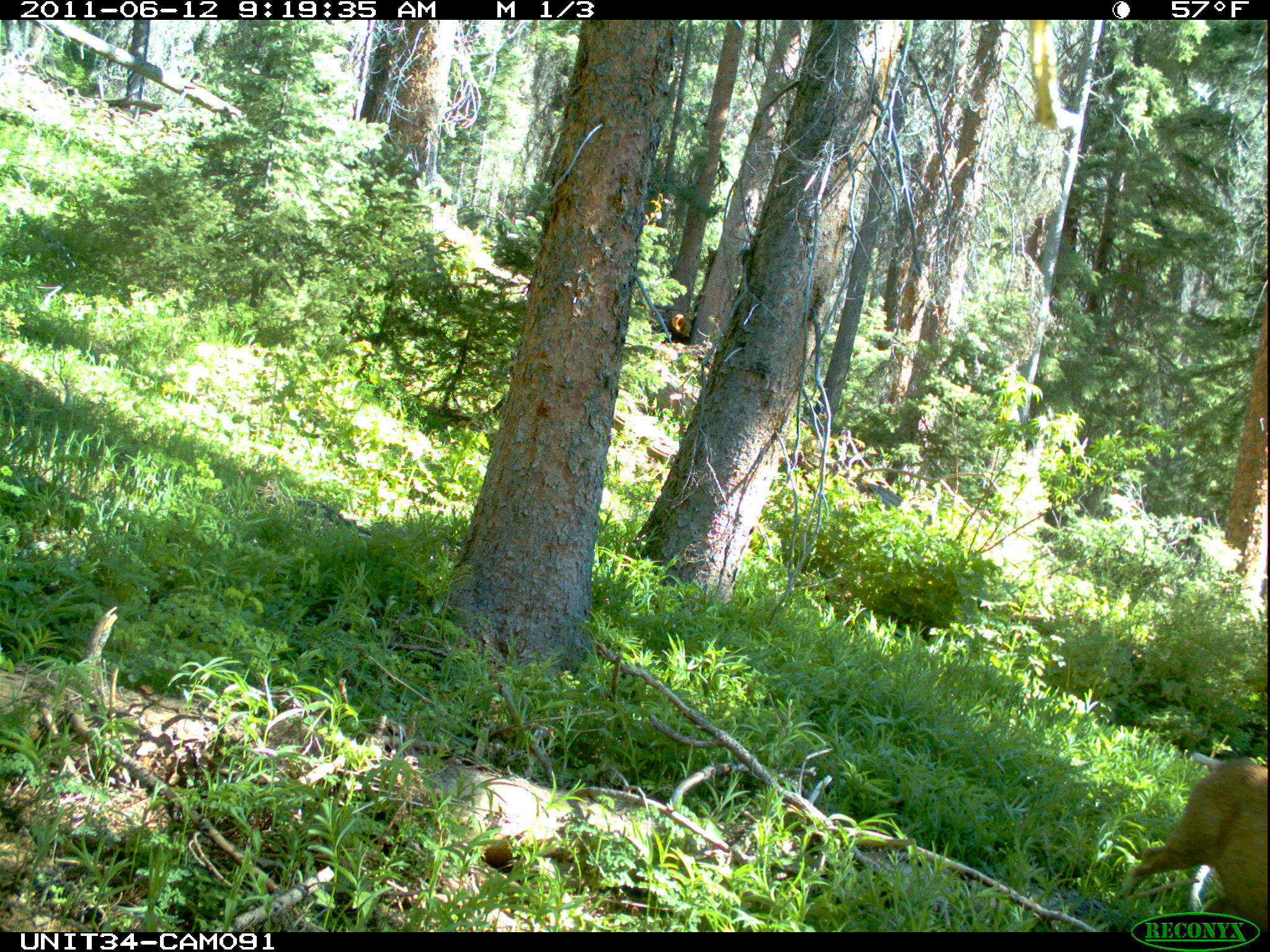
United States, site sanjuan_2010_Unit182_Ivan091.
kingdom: Animalia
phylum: Chordata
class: Mammalia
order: Artiodactyla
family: Cervidae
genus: Odocoileus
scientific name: Odocoileus hemionus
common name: mule deer